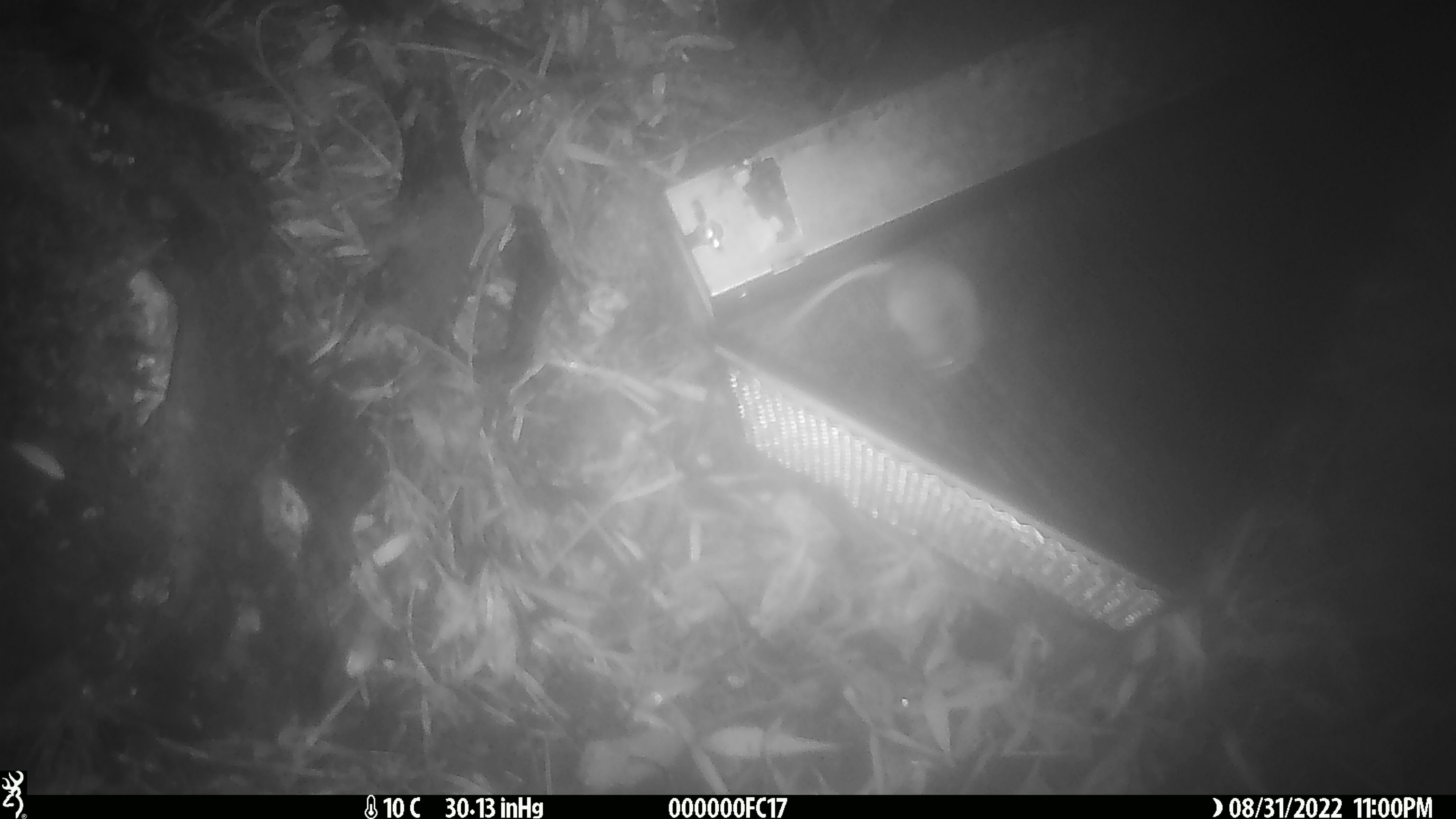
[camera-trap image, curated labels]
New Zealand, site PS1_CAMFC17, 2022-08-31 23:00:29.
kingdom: Animalia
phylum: Chordata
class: Mammalia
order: Rodentia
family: Muridae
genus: Mus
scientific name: Mus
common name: mouse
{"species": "mouse (Mus)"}